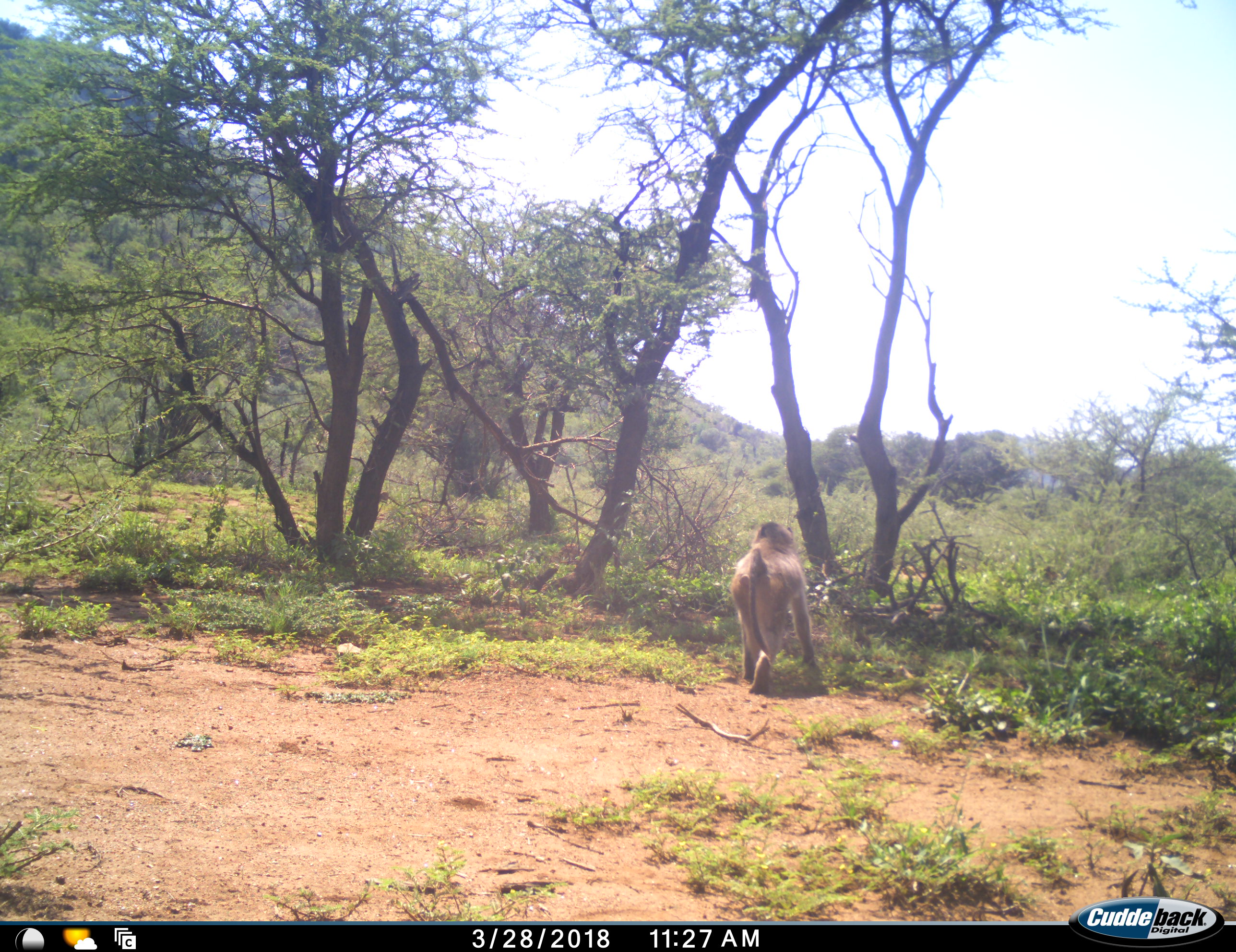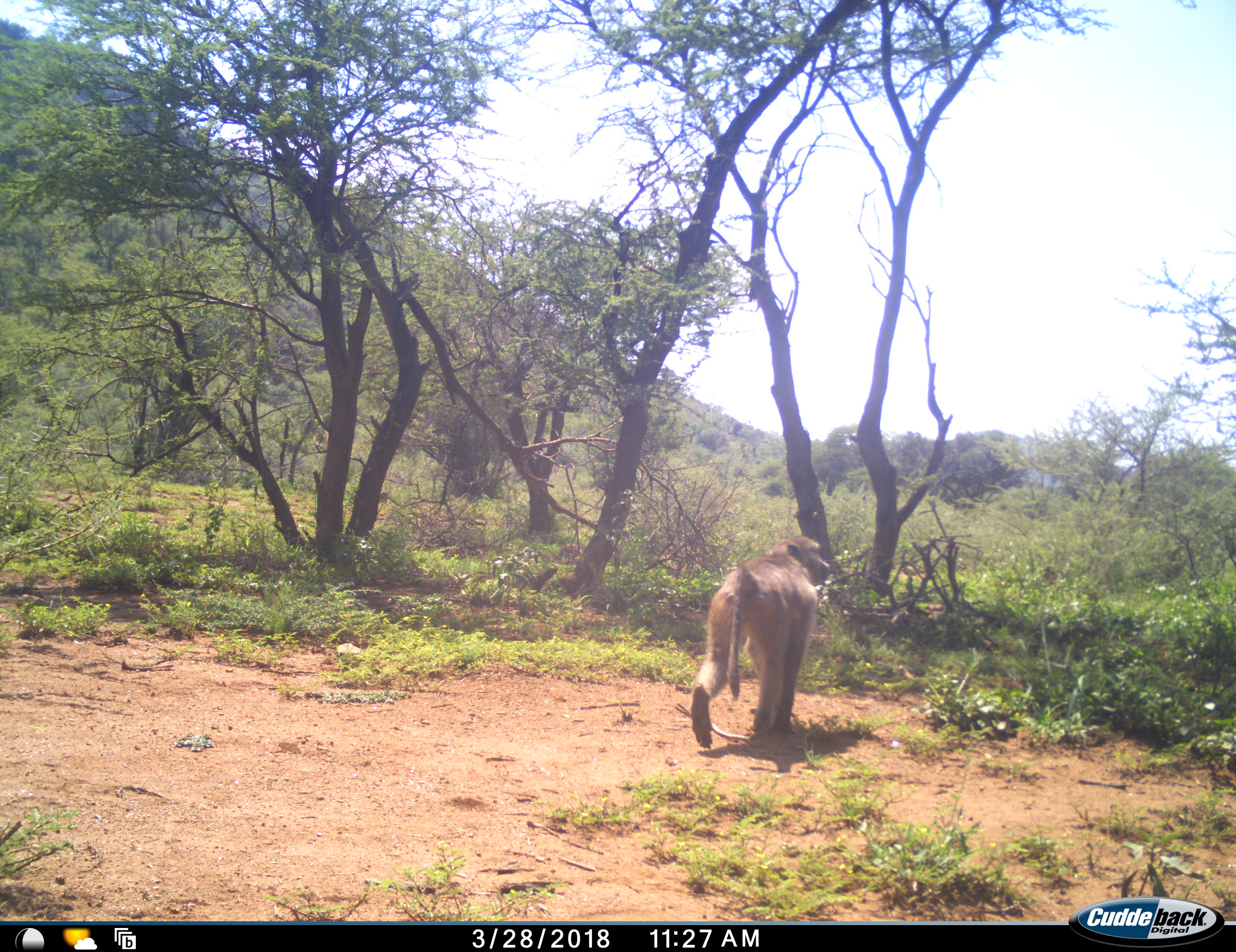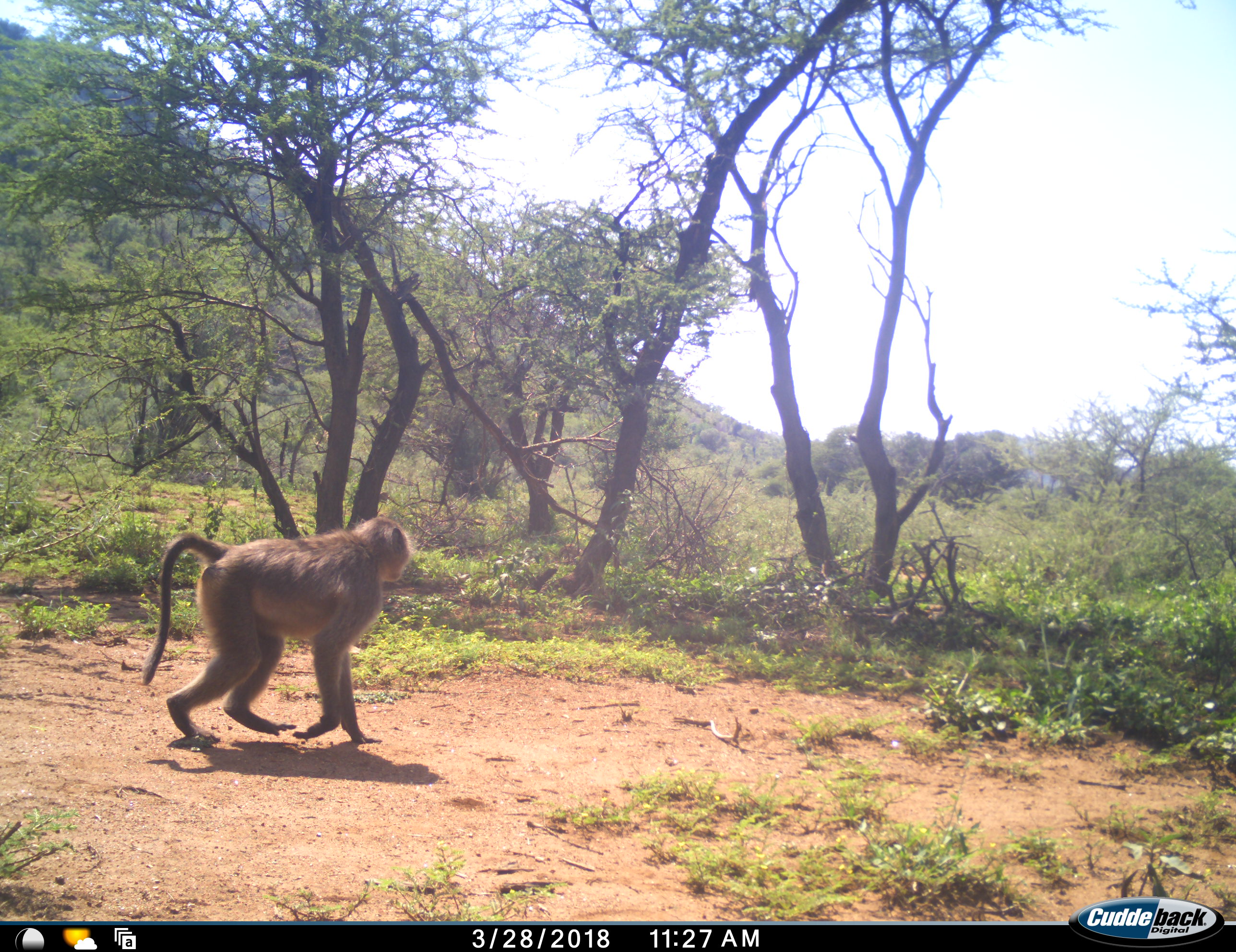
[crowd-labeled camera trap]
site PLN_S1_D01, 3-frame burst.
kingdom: Animalia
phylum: Chordata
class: Mammalia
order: Primates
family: Cercopithecidae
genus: Papio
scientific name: Papio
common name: baboon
Baboon (Papio), count 1. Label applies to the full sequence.